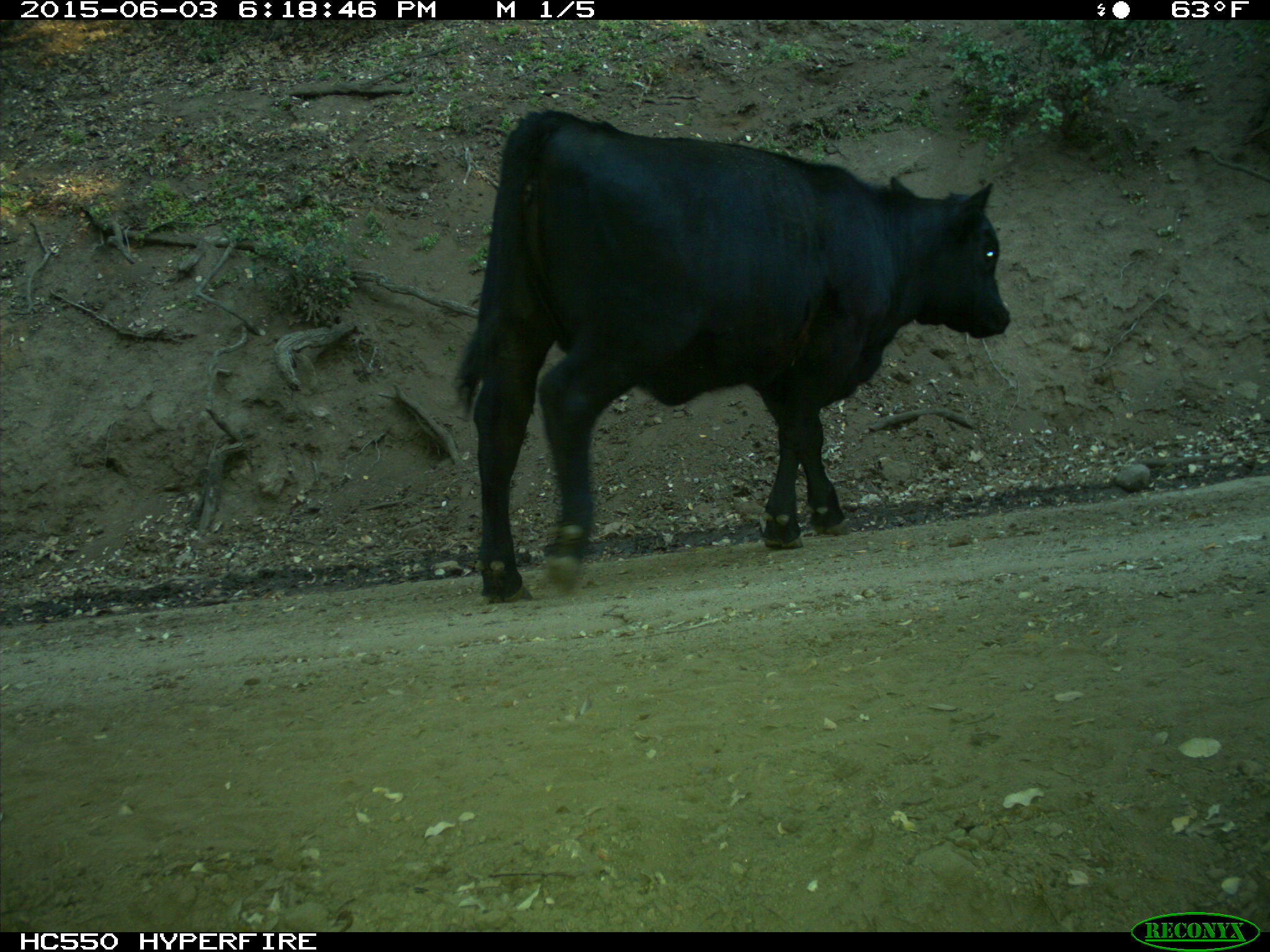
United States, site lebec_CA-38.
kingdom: Animalia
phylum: Chordata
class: Mammalia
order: Artiodactyla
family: Bovidae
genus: Bos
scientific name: Bos taurus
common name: domestic cow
Bos taurus (domestic cow).